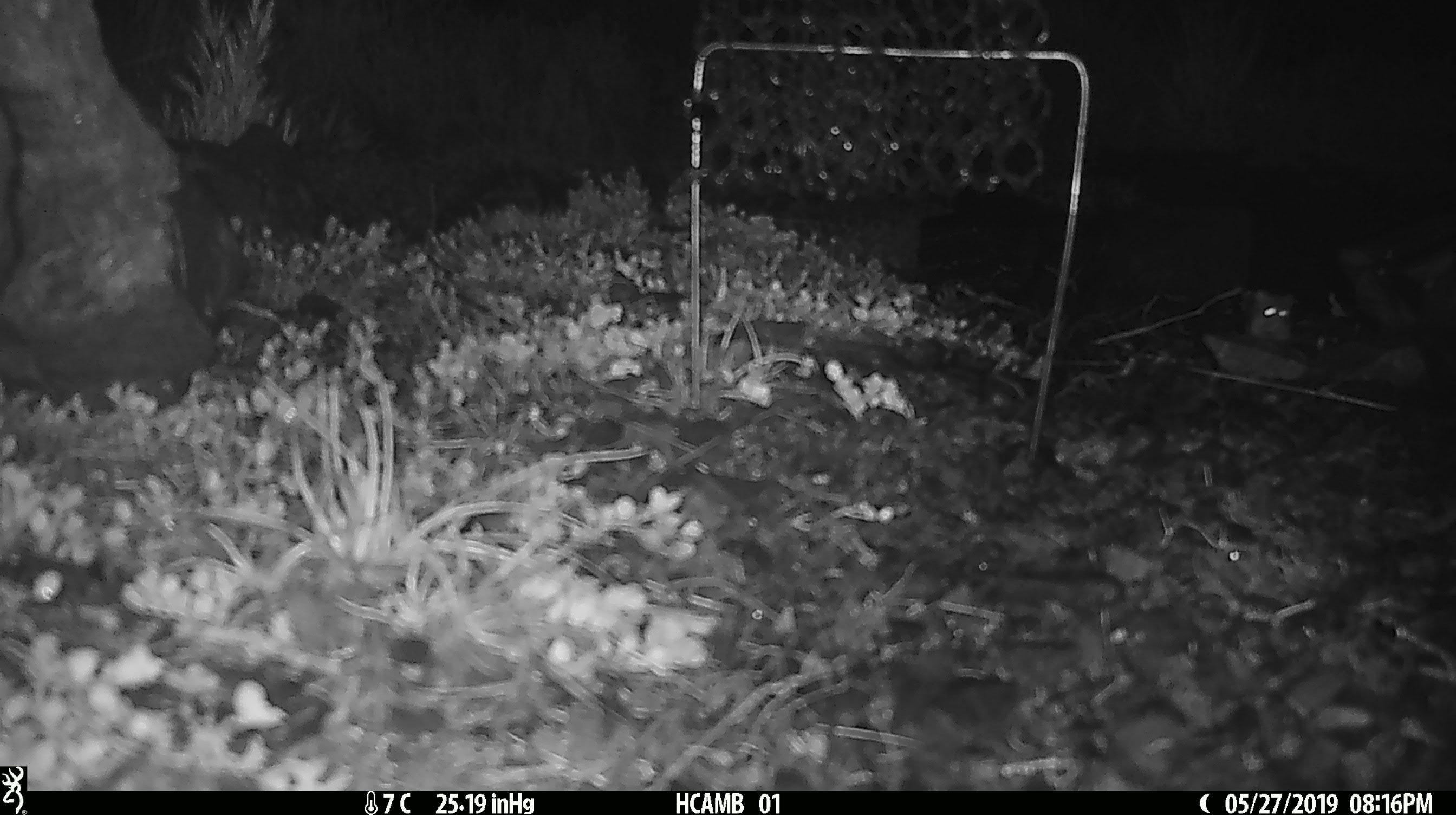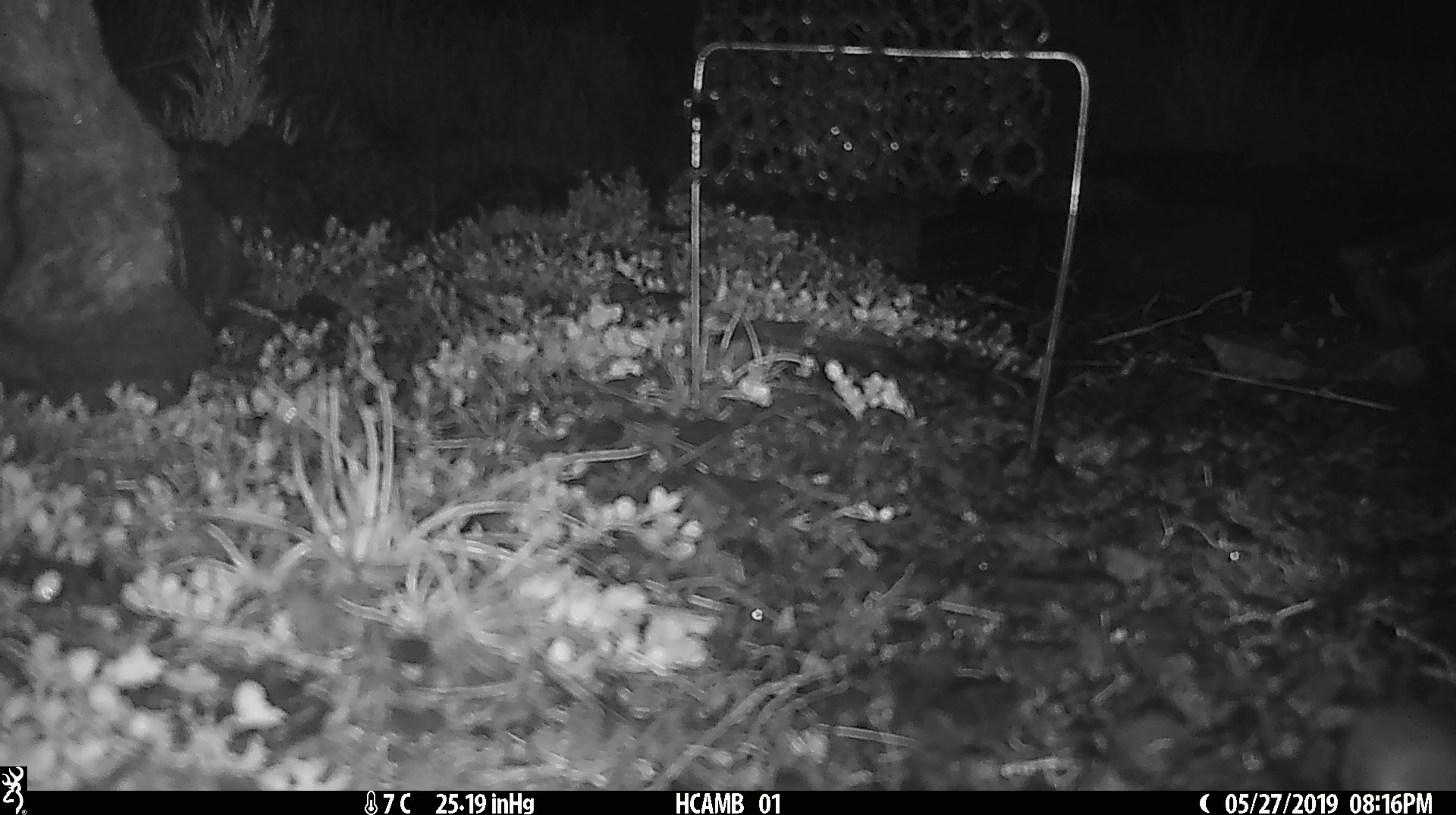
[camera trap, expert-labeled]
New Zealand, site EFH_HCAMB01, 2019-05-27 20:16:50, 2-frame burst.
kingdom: Animalia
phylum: Chordata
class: Mammalia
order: Rodentia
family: Muridae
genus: Mus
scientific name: Mus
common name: mouse